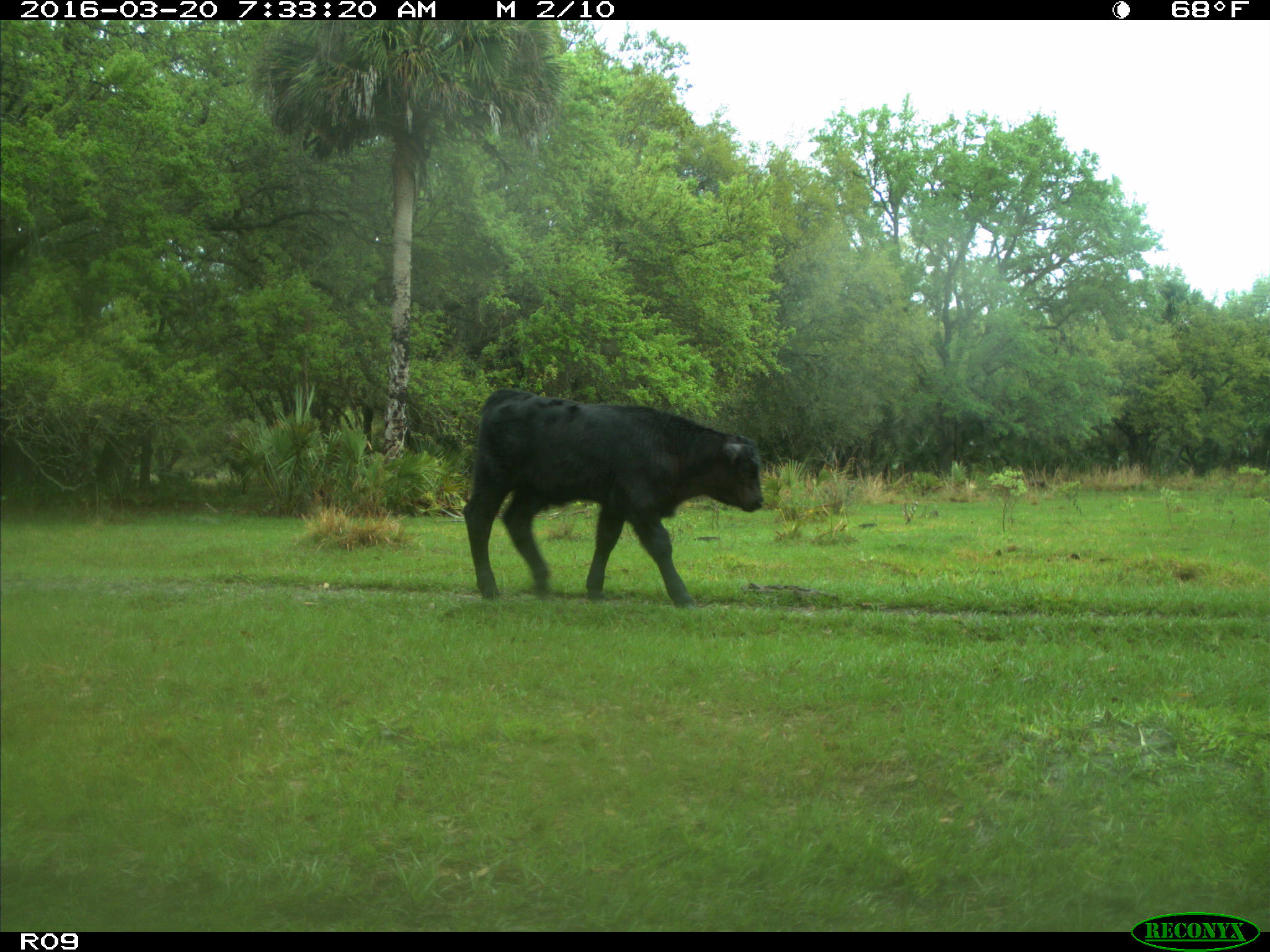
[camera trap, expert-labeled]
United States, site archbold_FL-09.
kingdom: Animalia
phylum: Chordata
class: Mammalia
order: Artiodactyla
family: Bovidae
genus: Bos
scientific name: Bos taurus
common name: domestic cow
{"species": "Bos taurus (domestic cow)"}